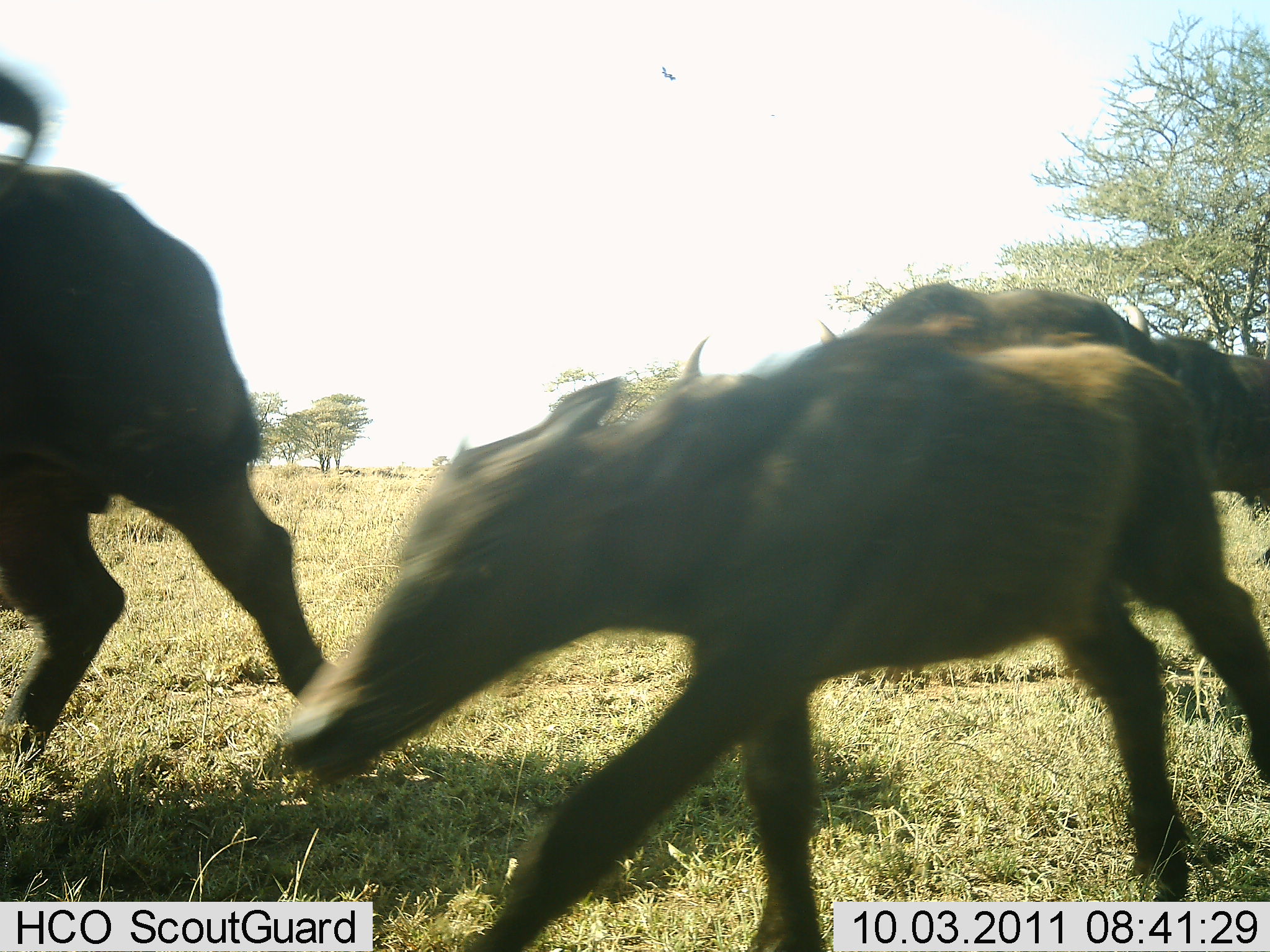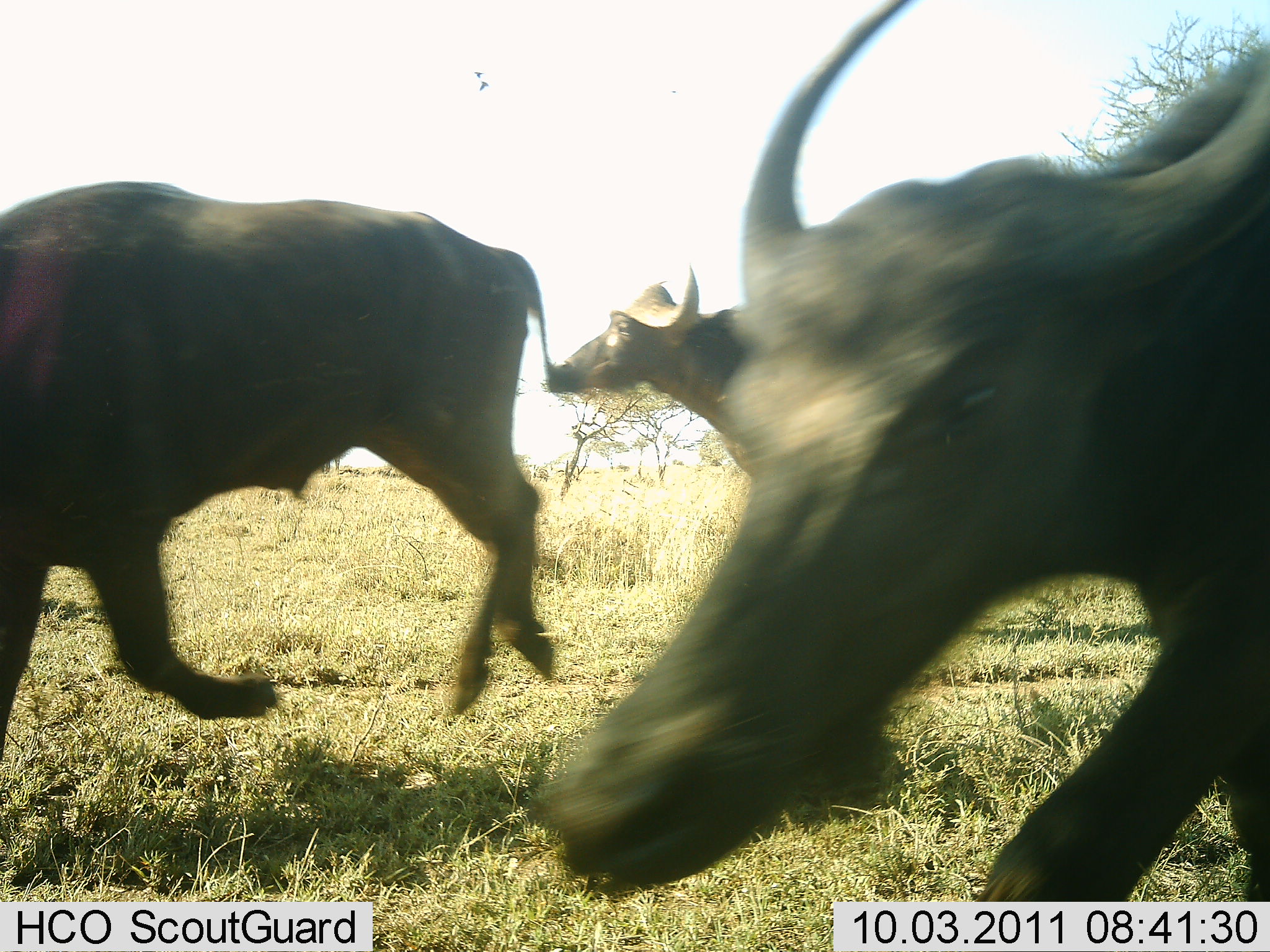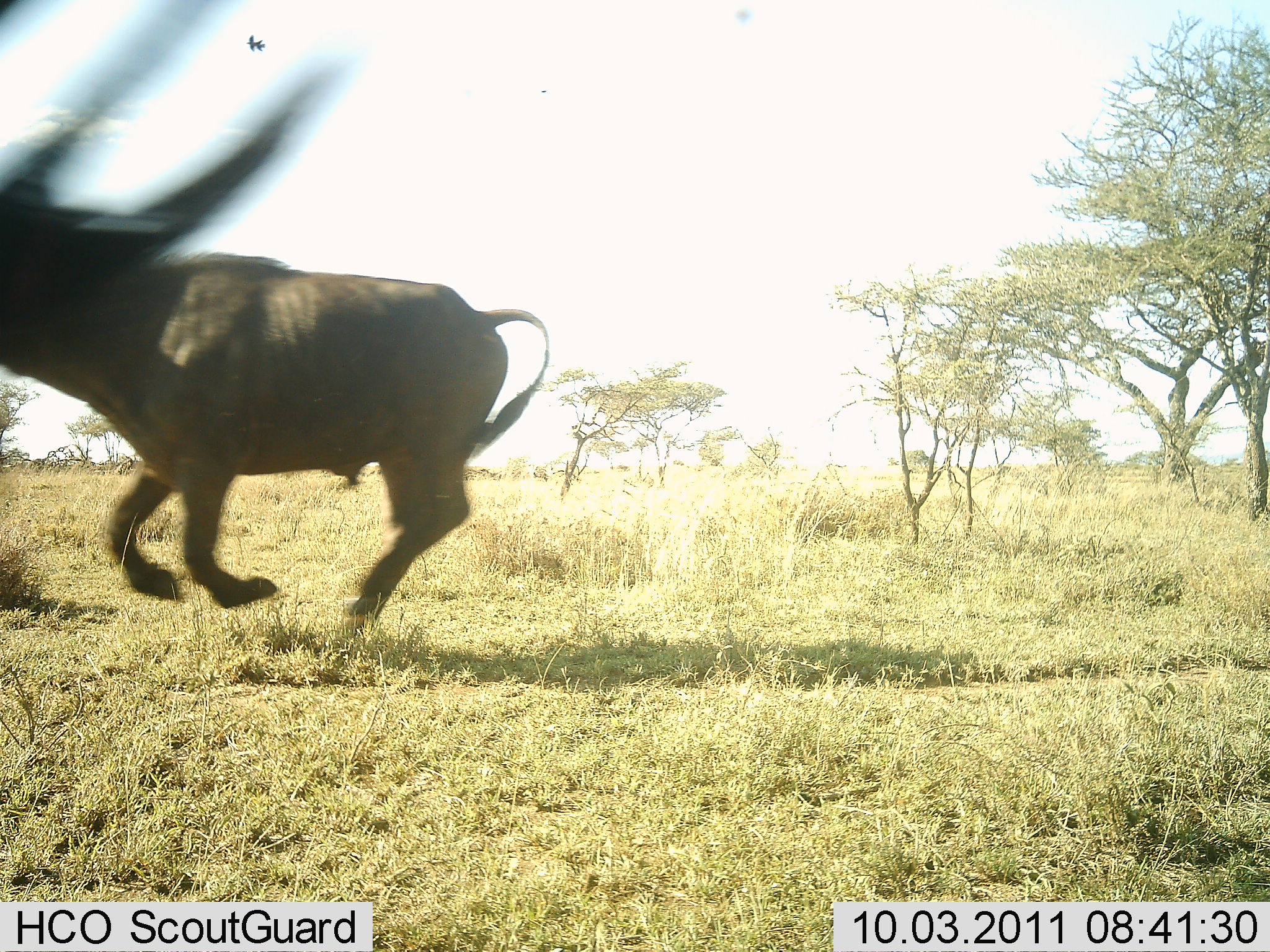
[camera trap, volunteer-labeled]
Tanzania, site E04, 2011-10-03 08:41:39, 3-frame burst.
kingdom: Animalia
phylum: Chordata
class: Mammalia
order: Artiodactyla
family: Bovidae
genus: Syncerus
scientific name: Syncerus caffer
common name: cape buffalo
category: buffalo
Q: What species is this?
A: Buffalo (cape buffalo) (Syncerus caffer).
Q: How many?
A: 5.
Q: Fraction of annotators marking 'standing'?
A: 0%.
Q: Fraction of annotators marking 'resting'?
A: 0%.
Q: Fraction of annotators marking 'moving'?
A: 100%.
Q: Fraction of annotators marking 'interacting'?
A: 0%.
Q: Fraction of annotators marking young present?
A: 75%.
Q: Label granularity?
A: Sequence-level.